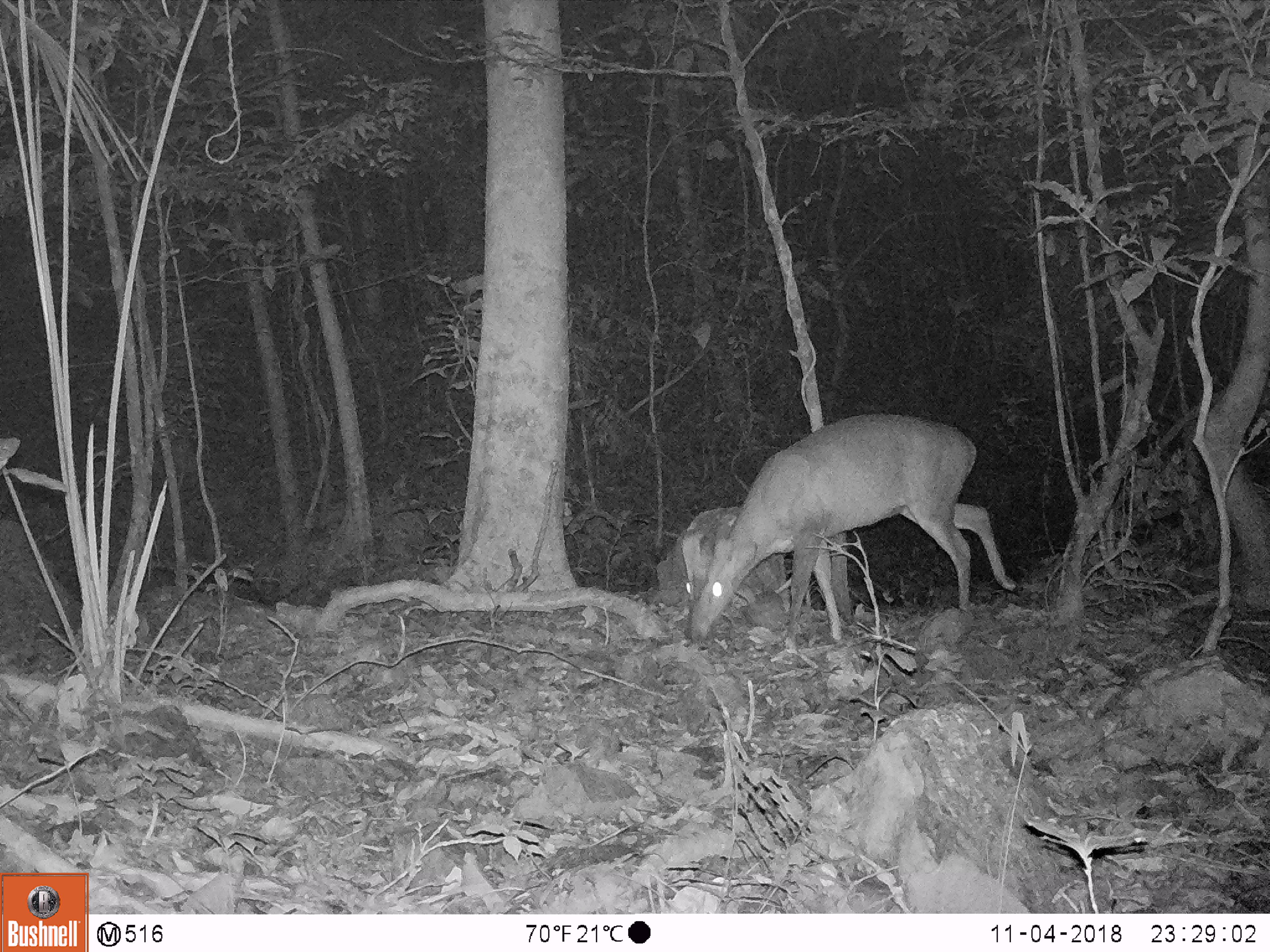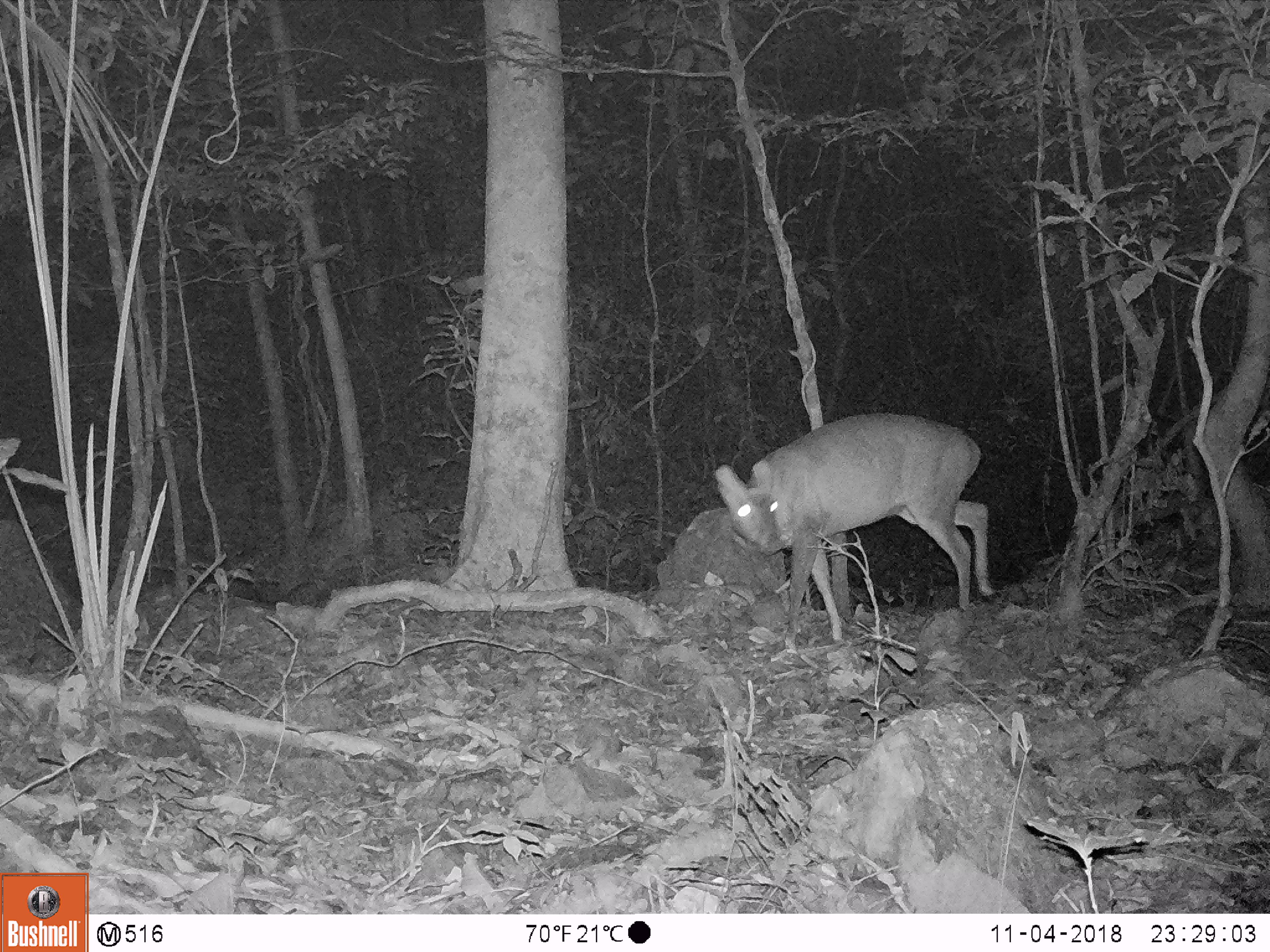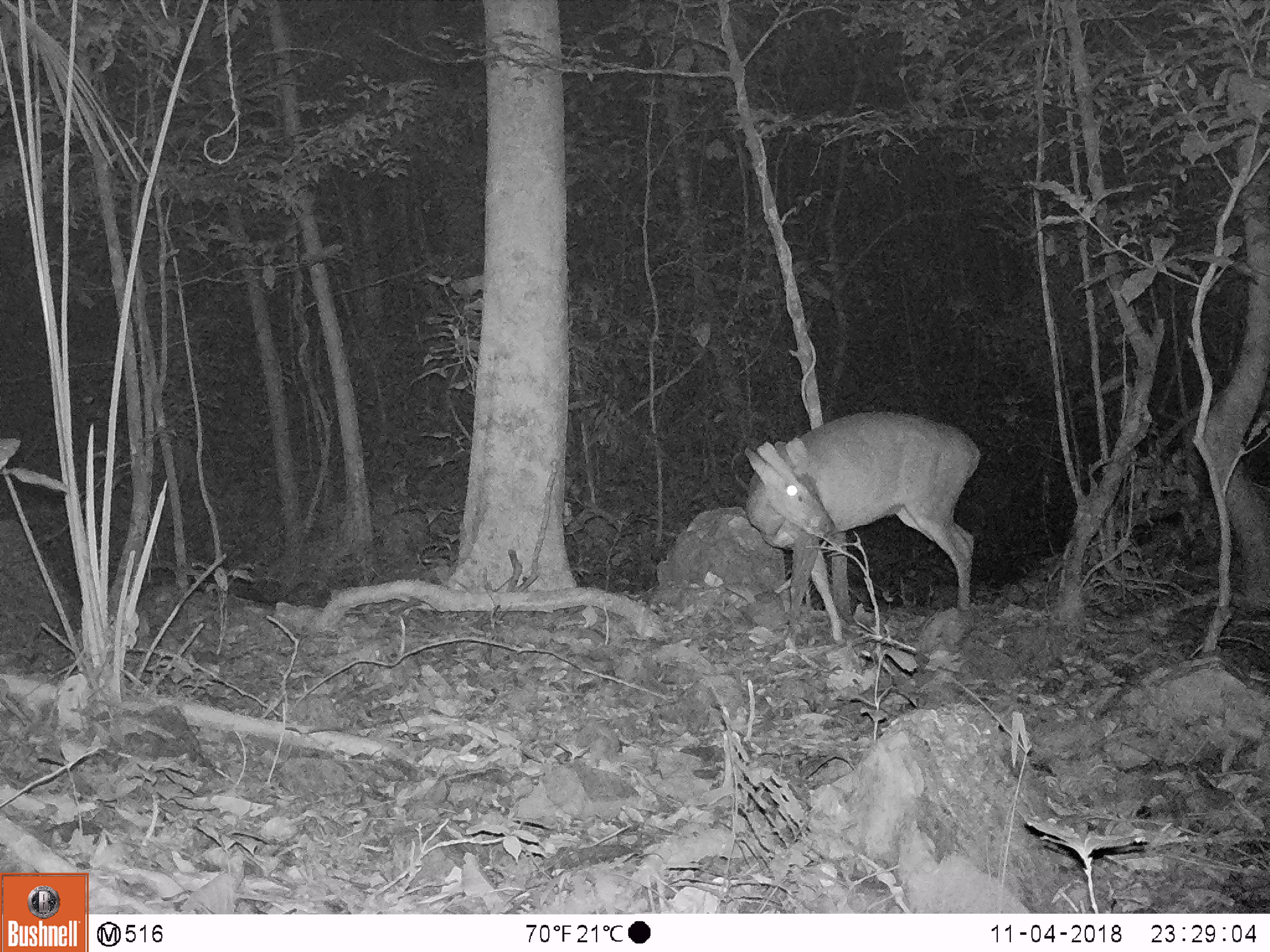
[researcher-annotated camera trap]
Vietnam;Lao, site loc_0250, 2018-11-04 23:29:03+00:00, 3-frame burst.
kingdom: Animalia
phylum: Chordata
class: Mammalia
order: Artiodactyla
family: Cervidae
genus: Muntiacus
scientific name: Muntiacus vuquangensis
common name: large-antlered muntjac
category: large antlered muntjac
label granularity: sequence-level